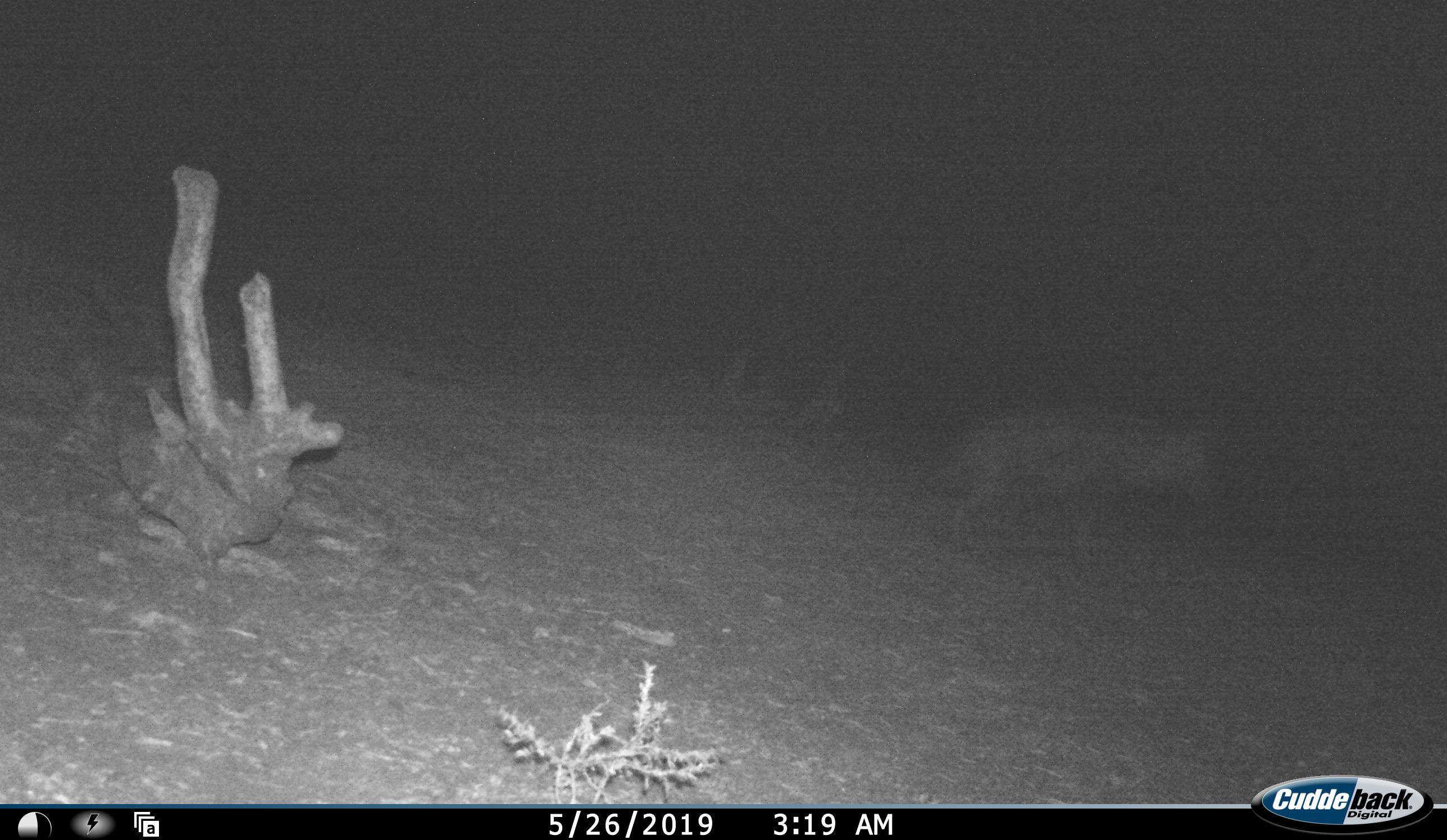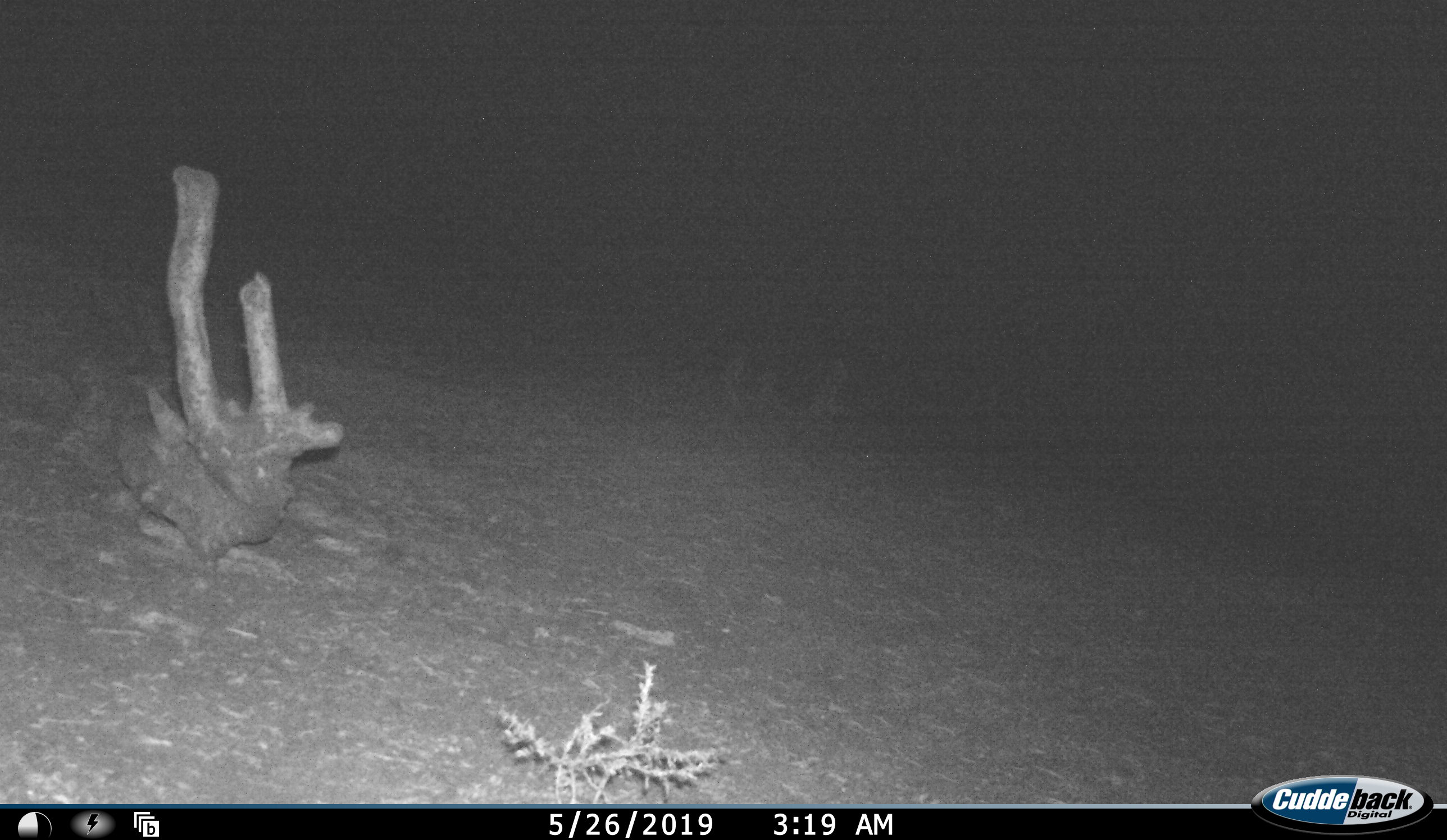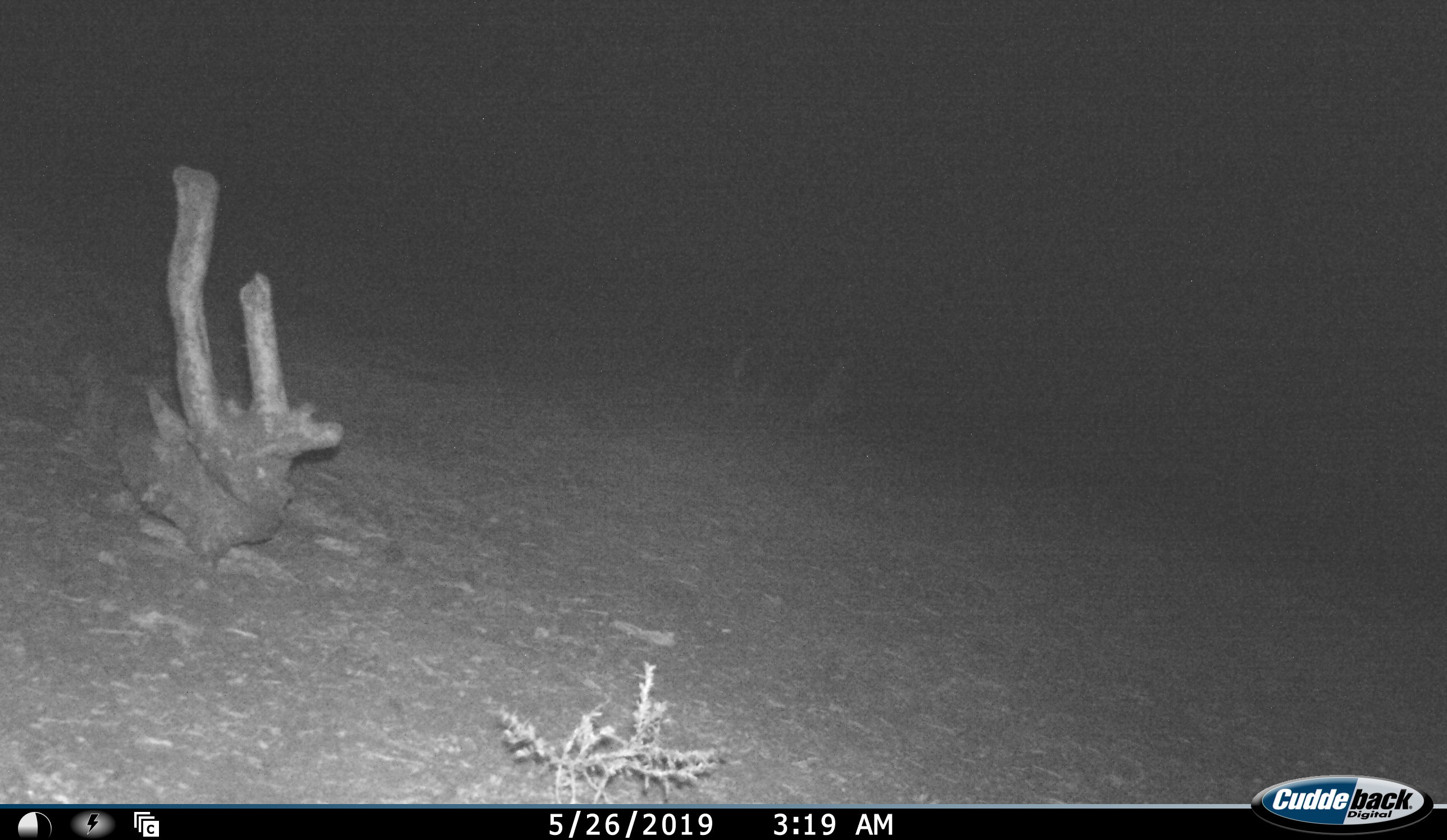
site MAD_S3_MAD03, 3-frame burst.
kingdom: Animalia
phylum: Chordata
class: Mammalia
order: Carnivora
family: Hyaenidae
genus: Parahyaena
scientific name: Parahyaena brunnea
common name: brown hyena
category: hyenabrown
Hyenabrown (brown hyena) (Parahyaena brunnea), count 1. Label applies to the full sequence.